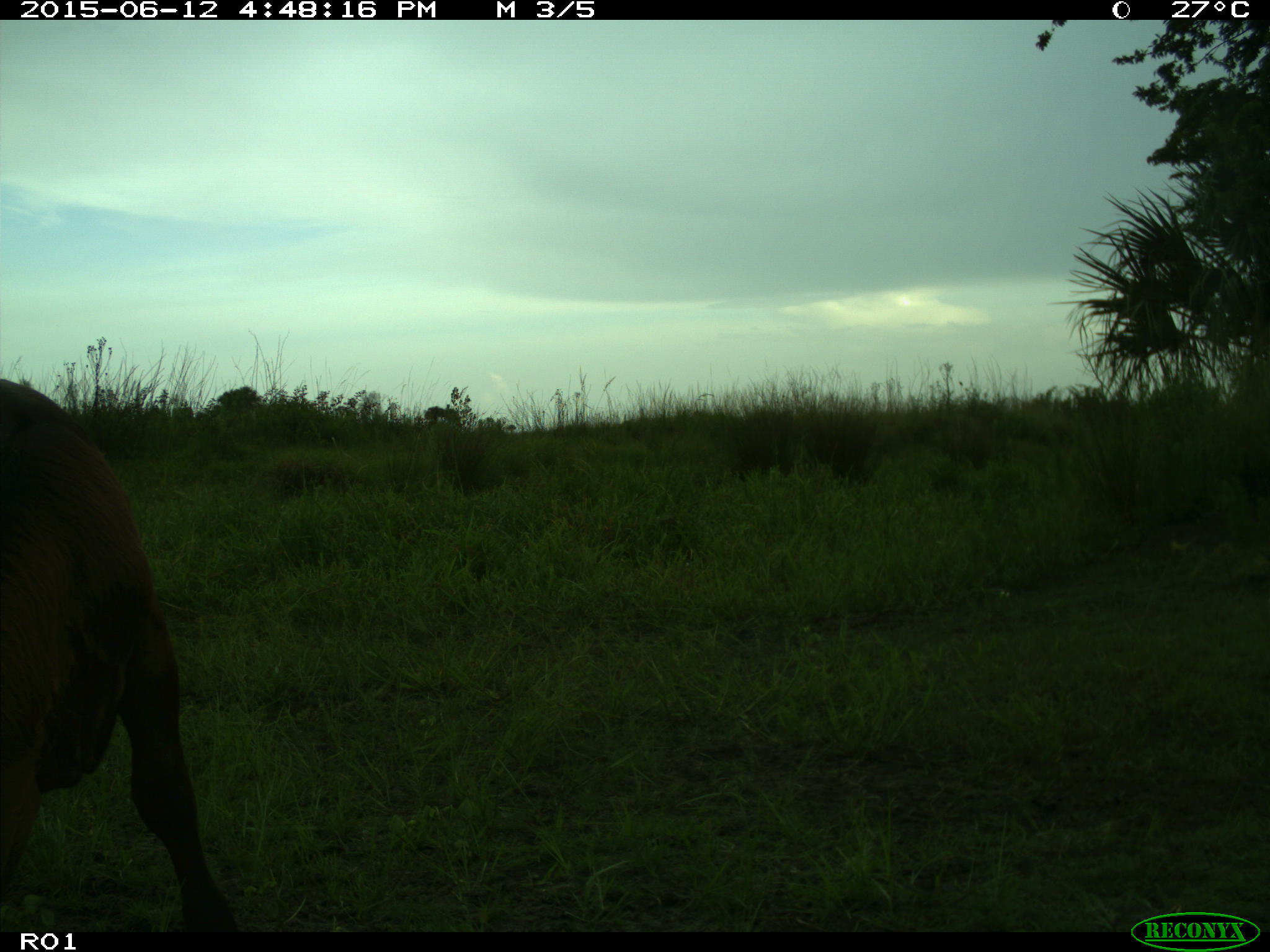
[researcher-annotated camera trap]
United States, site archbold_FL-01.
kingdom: Animalia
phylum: Chordata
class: Mammalia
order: Artiodactyla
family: Bovidae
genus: Bos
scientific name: Bos taurus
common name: domestic cow